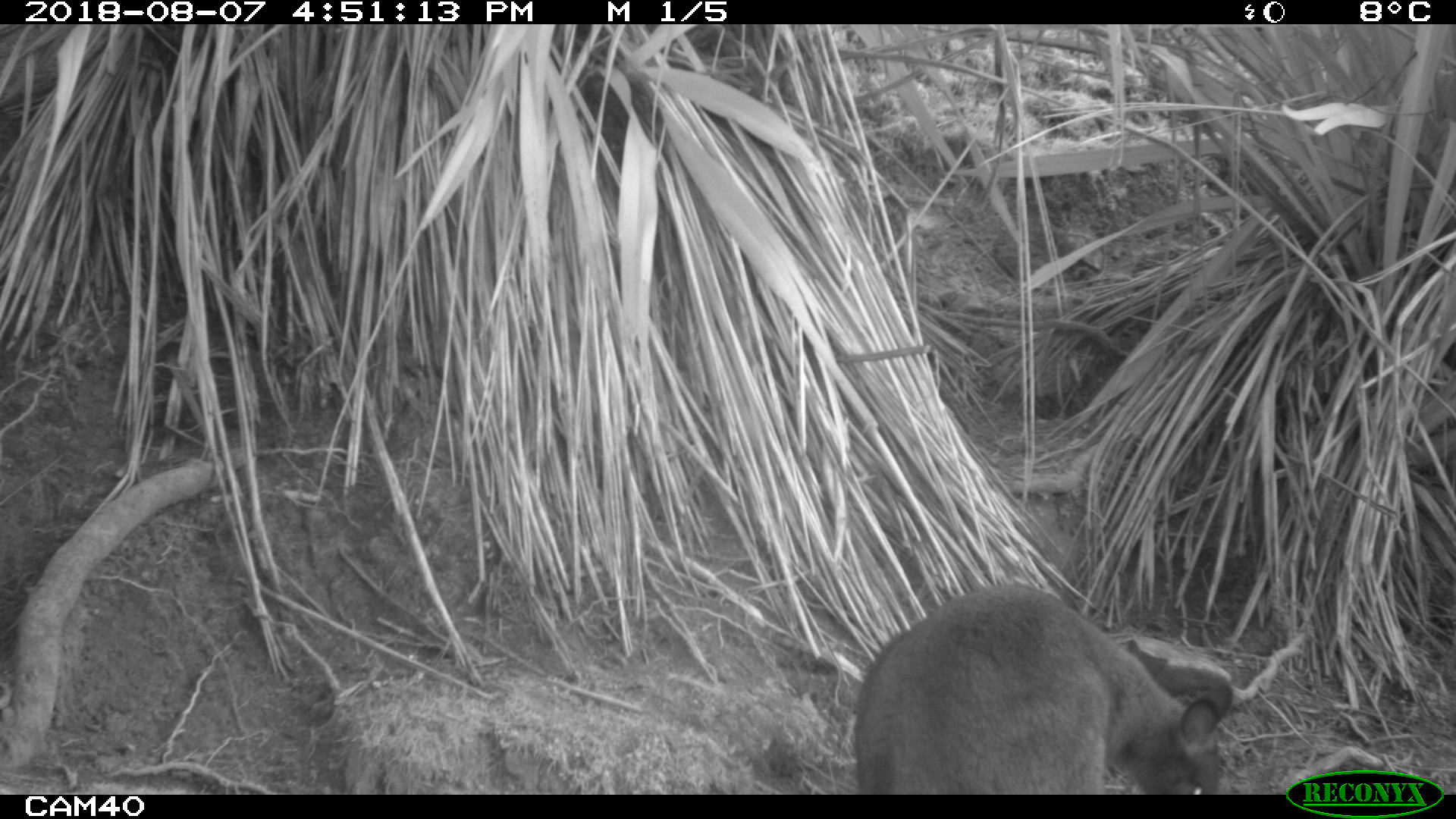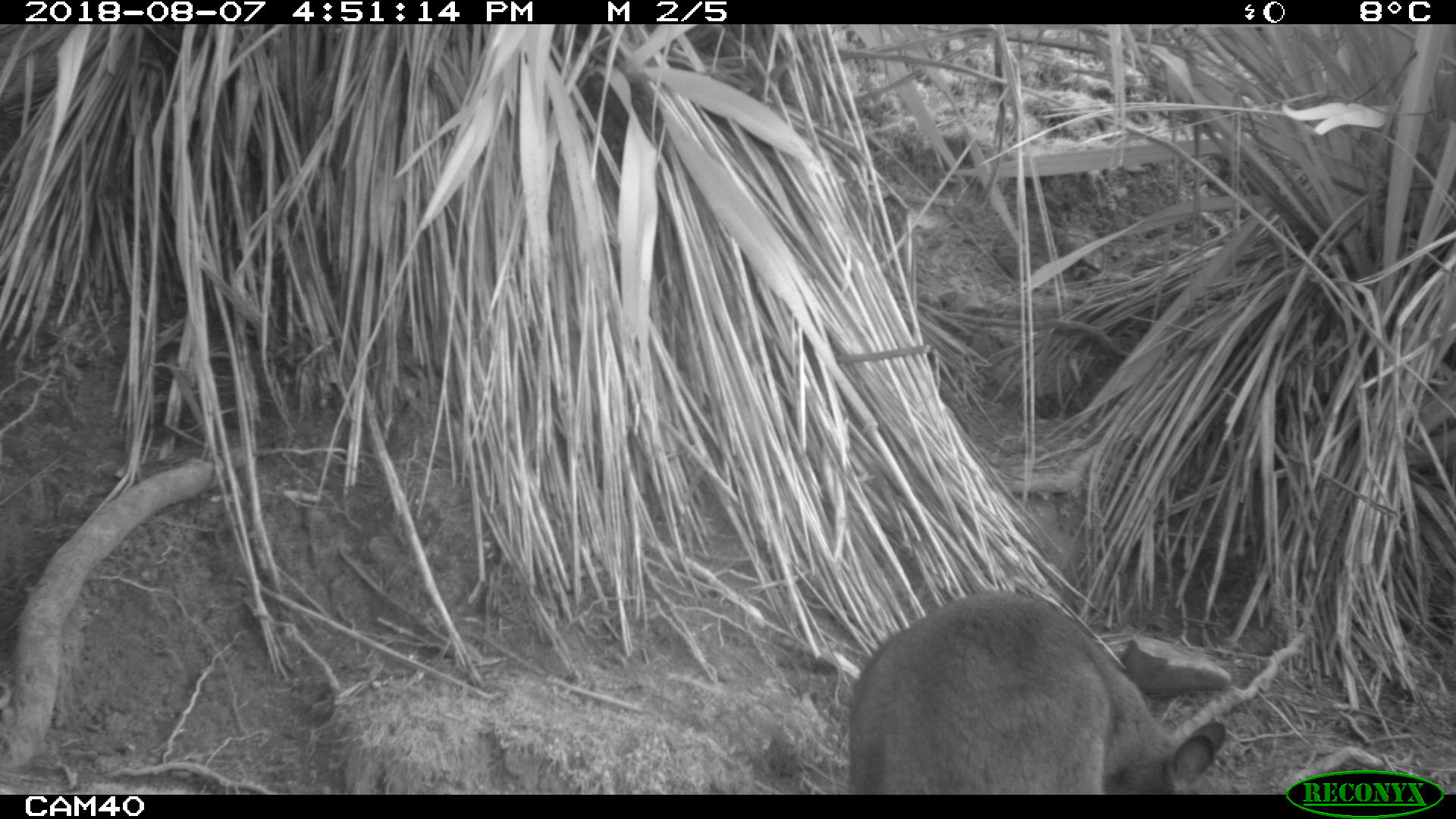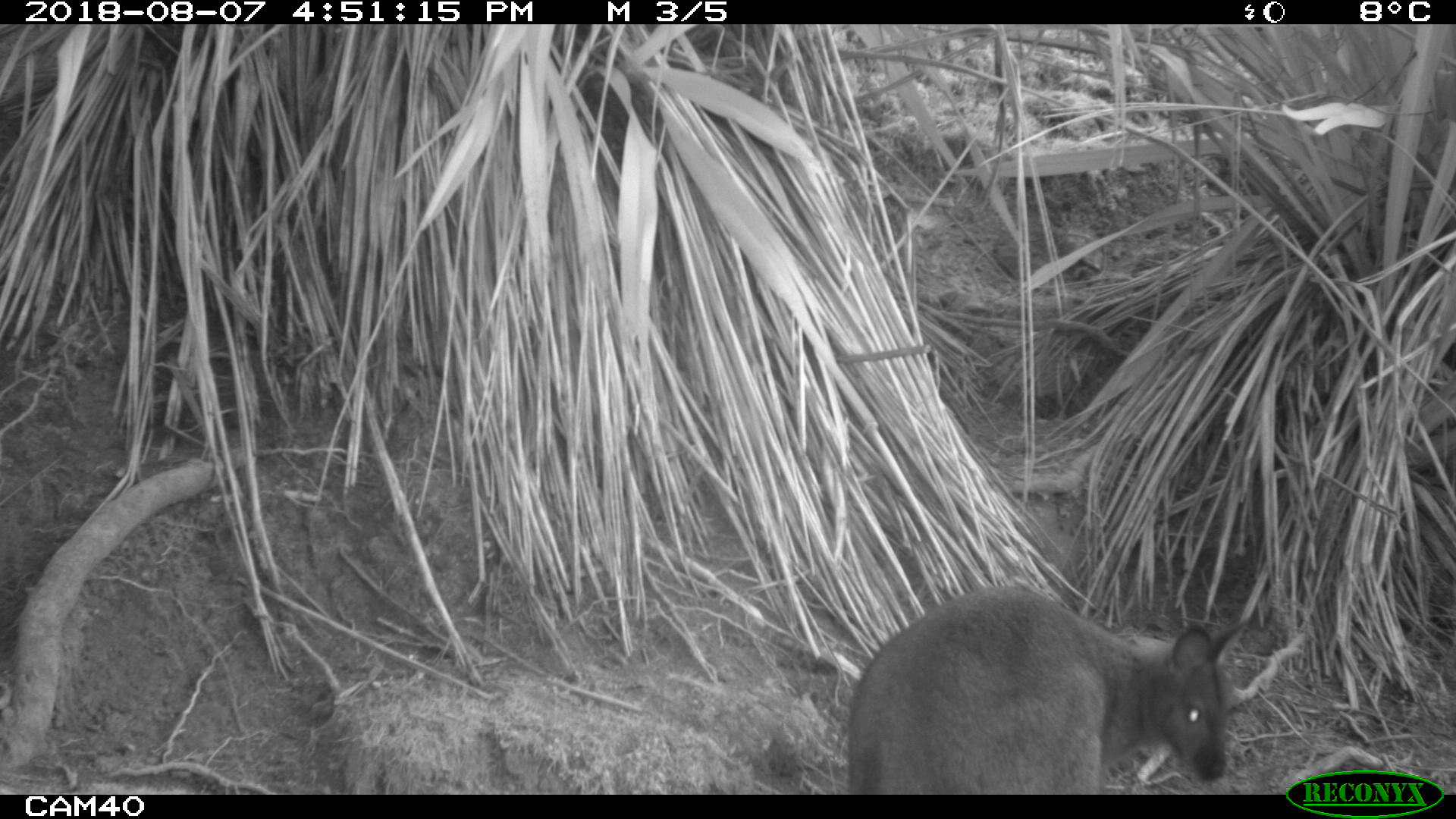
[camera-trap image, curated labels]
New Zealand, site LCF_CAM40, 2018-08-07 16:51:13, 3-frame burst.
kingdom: Animalia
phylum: Chordata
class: Mammalia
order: Diprotodontia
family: Macropodidae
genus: Notamacropus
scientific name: Notamacropus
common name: wallaby